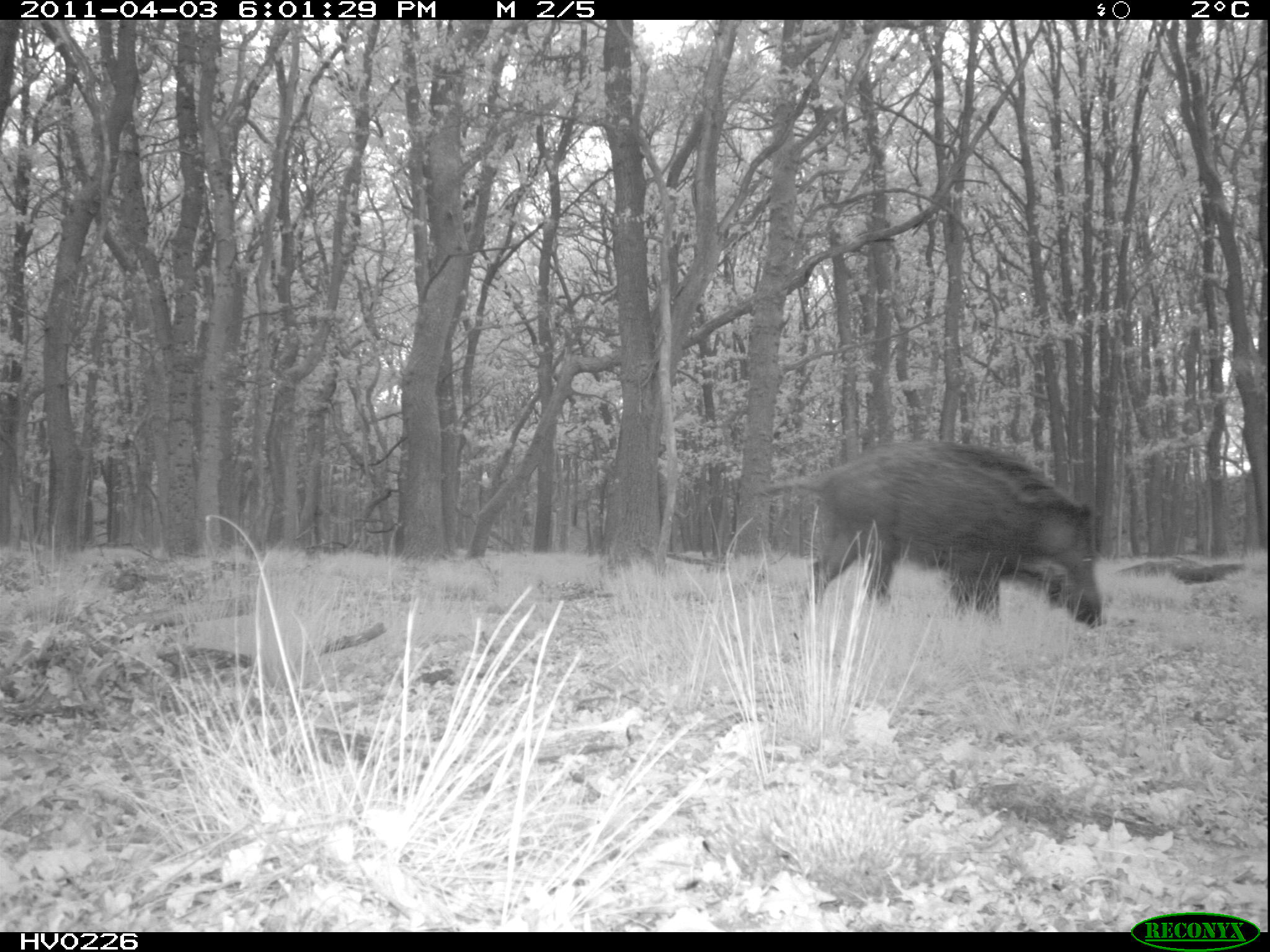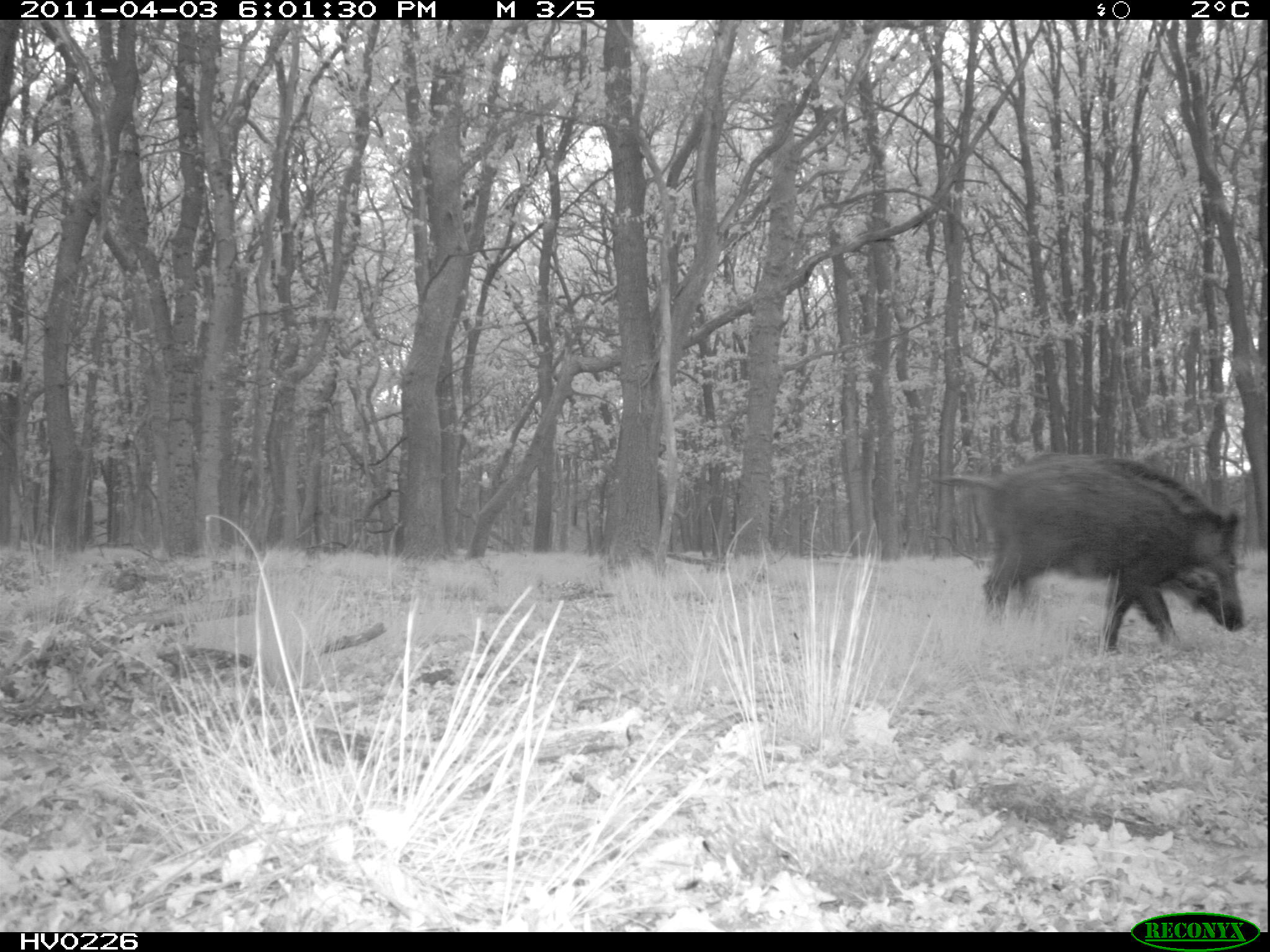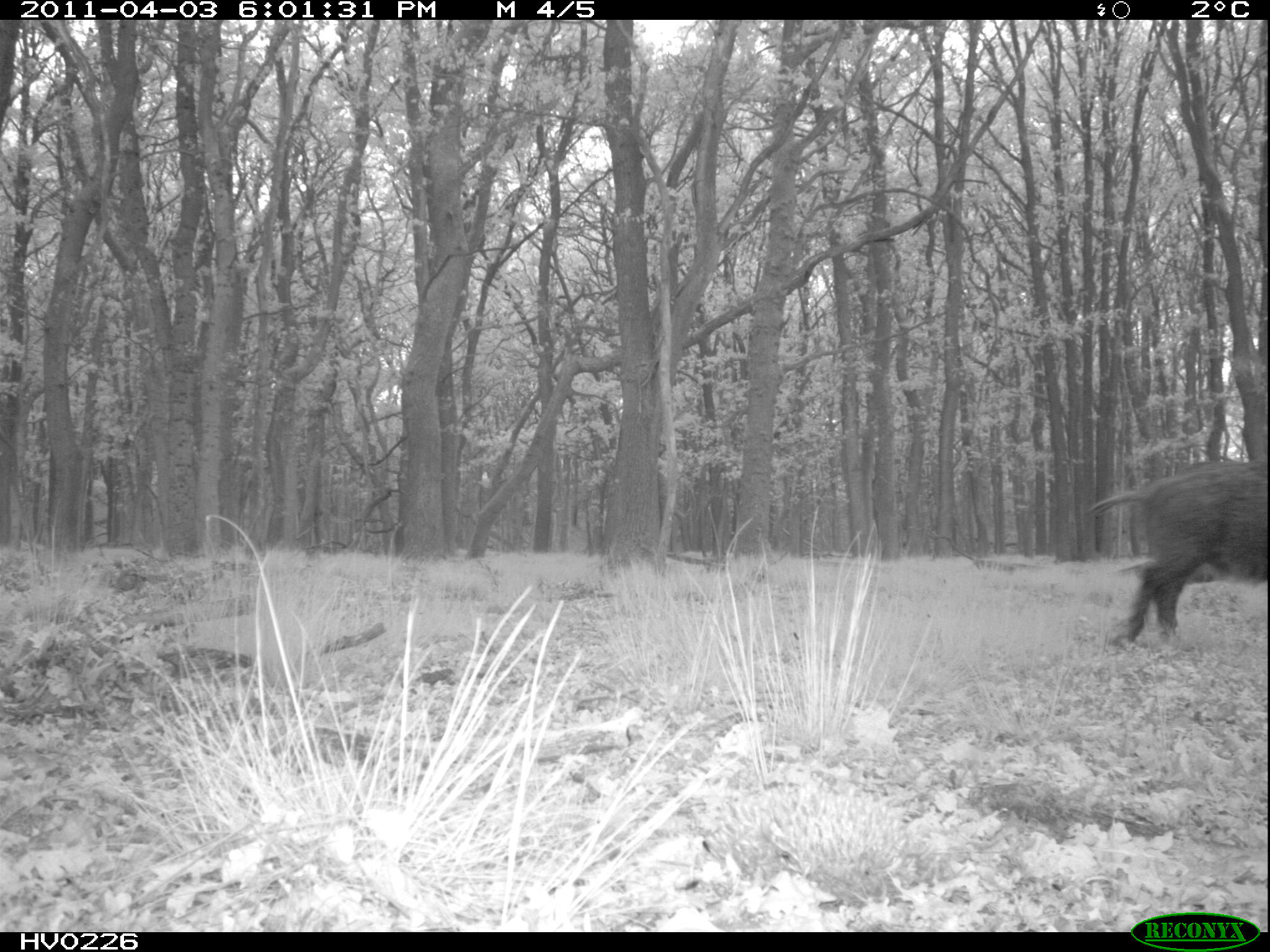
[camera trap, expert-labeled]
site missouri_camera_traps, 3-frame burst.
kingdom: Animalia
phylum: Chordata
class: Mammalia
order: Artiodactyla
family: Suidae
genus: Sus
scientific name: Sus scrofa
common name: wild boar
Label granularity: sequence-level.